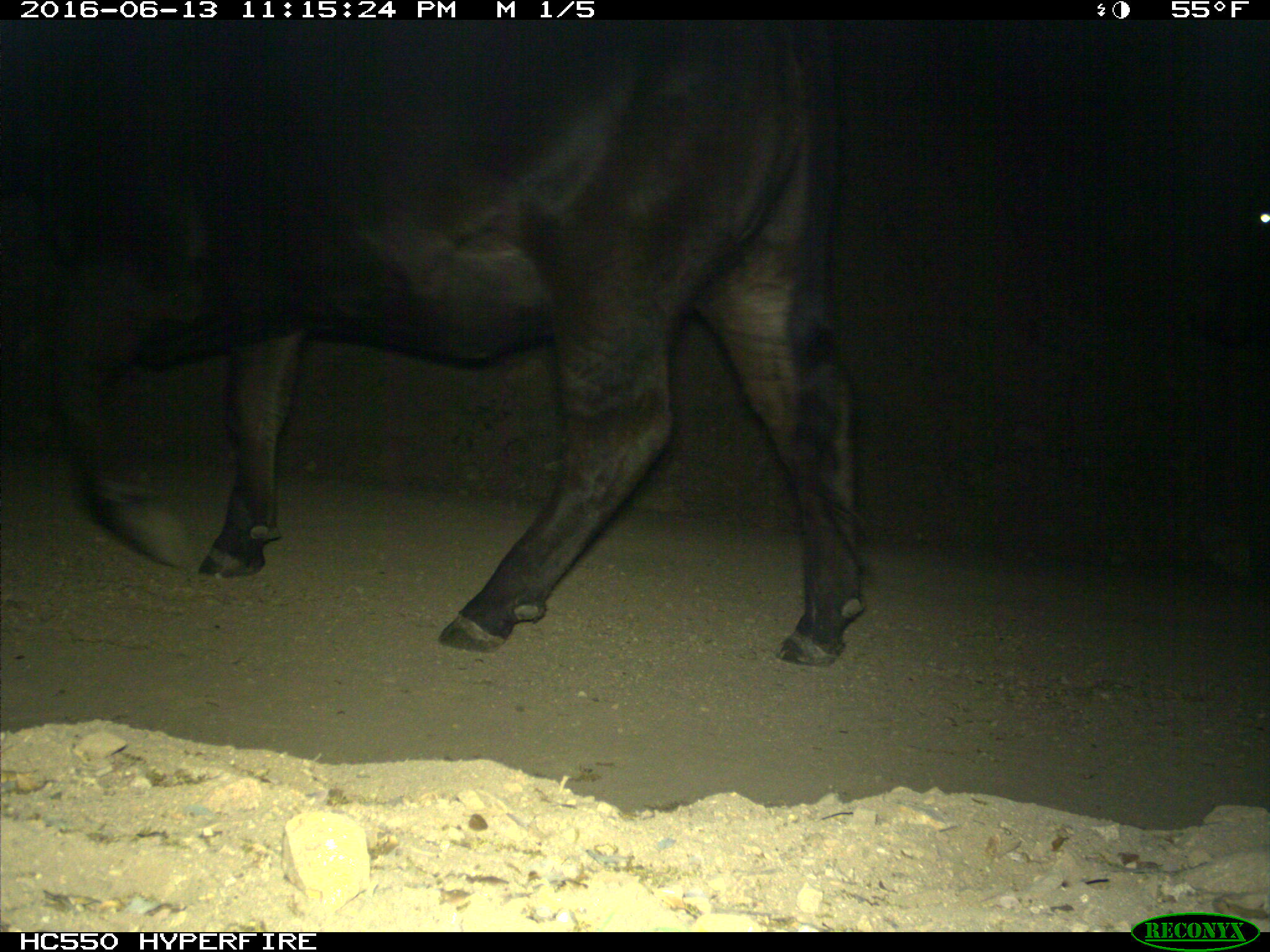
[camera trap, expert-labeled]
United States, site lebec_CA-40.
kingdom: Animalia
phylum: Chordata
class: Mammalia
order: Artiodactyla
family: Bovidae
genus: Bos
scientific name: Bos taurus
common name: domestic cow